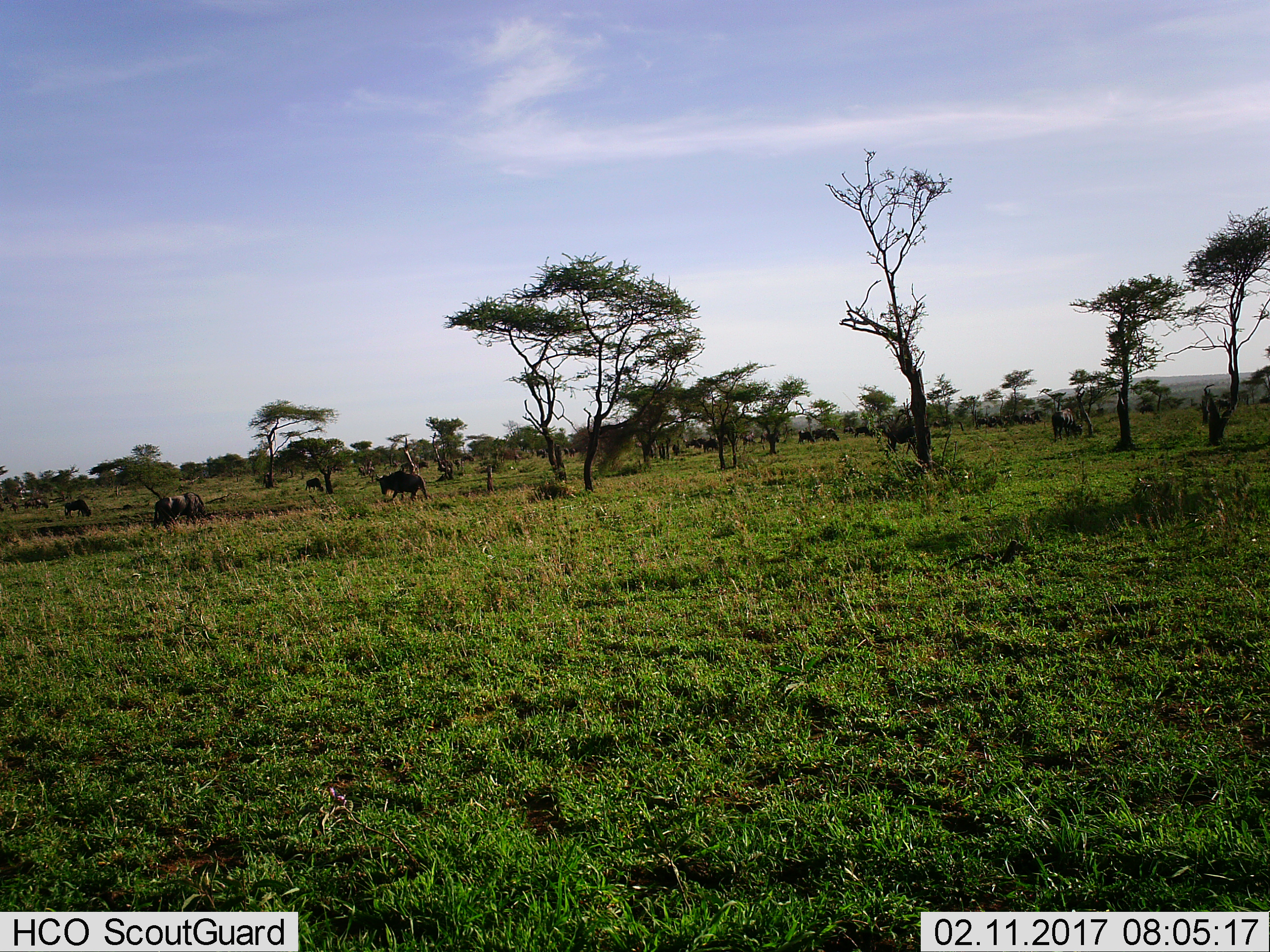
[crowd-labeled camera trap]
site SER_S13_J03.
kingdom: Animalia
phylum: Chordata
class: Mammalia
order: Artiodactyla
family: Bovidae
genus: Connochaetes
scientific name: Connochaetes taurinus taurinus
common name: blue wildebeest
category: wildebeestblue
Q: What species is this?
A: Wildebeestblue (blue wildebeest) (Connochaetes taurinus taurinus).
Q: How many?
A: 11-50.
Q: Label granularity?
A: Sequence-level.